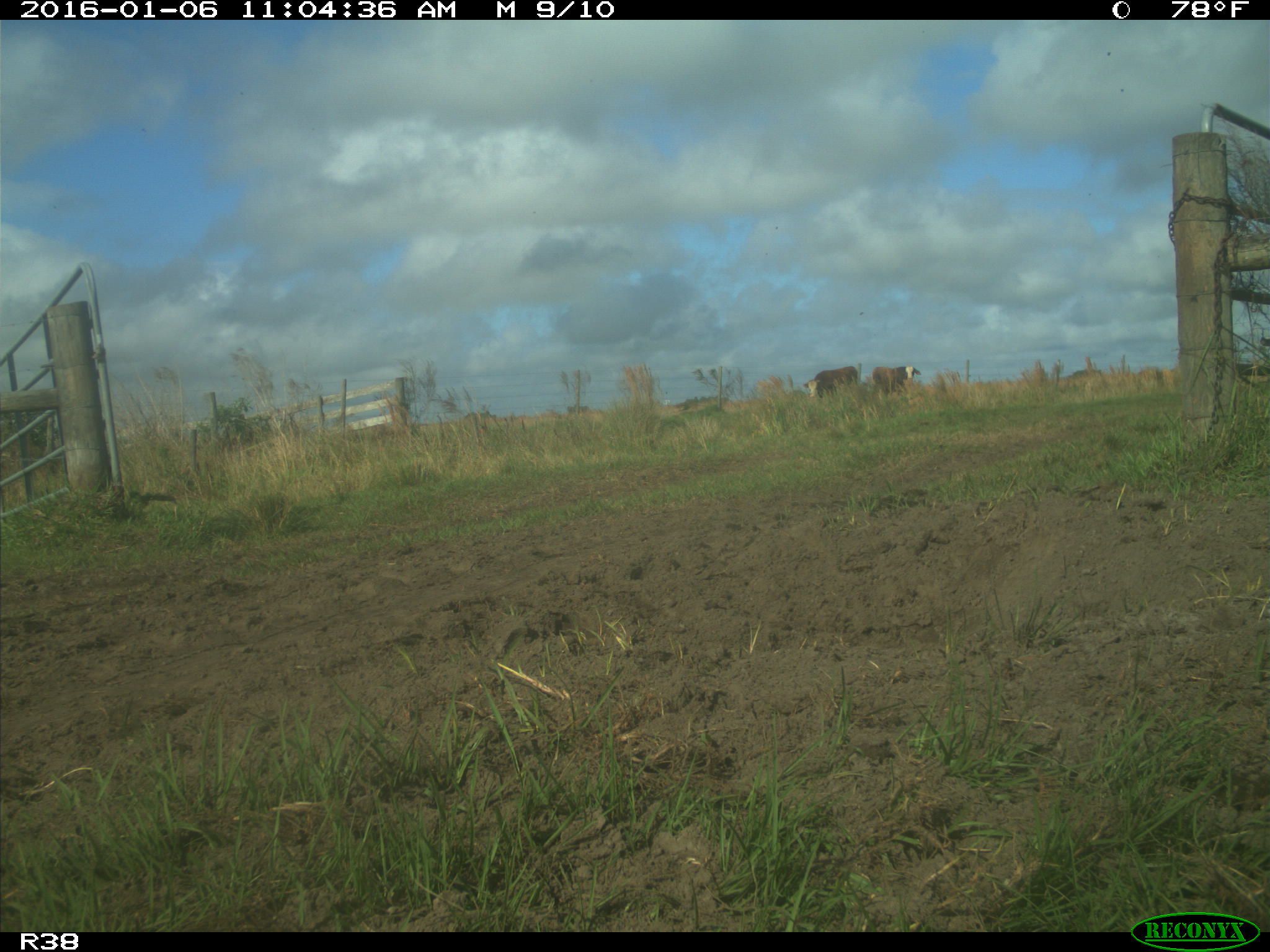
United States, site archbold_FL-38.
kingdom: Animalia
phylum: Chordata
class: Mammalia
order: Artiodactyla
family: Bovidae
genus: Bos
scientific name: Bos taurus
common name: domestic cow